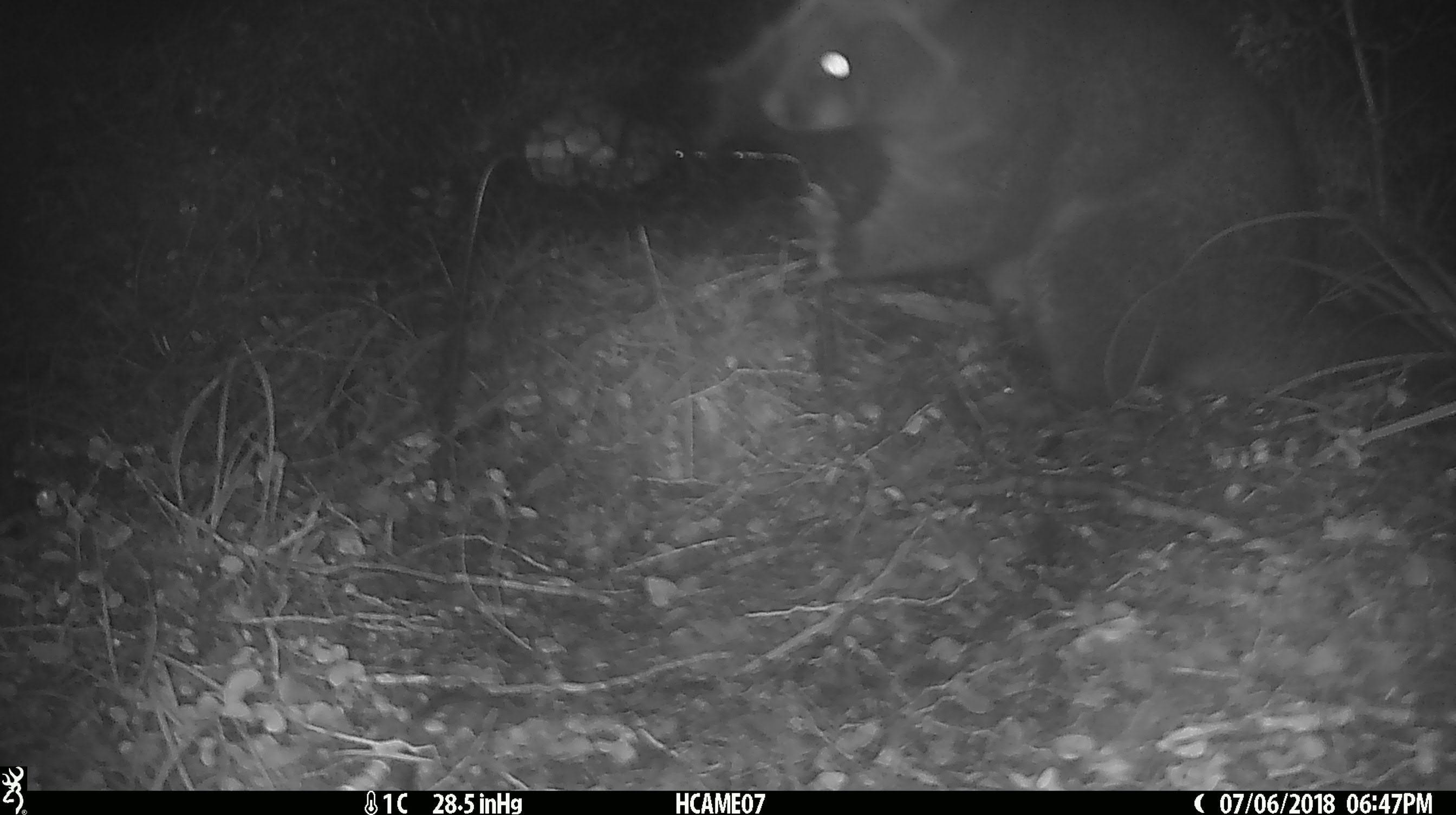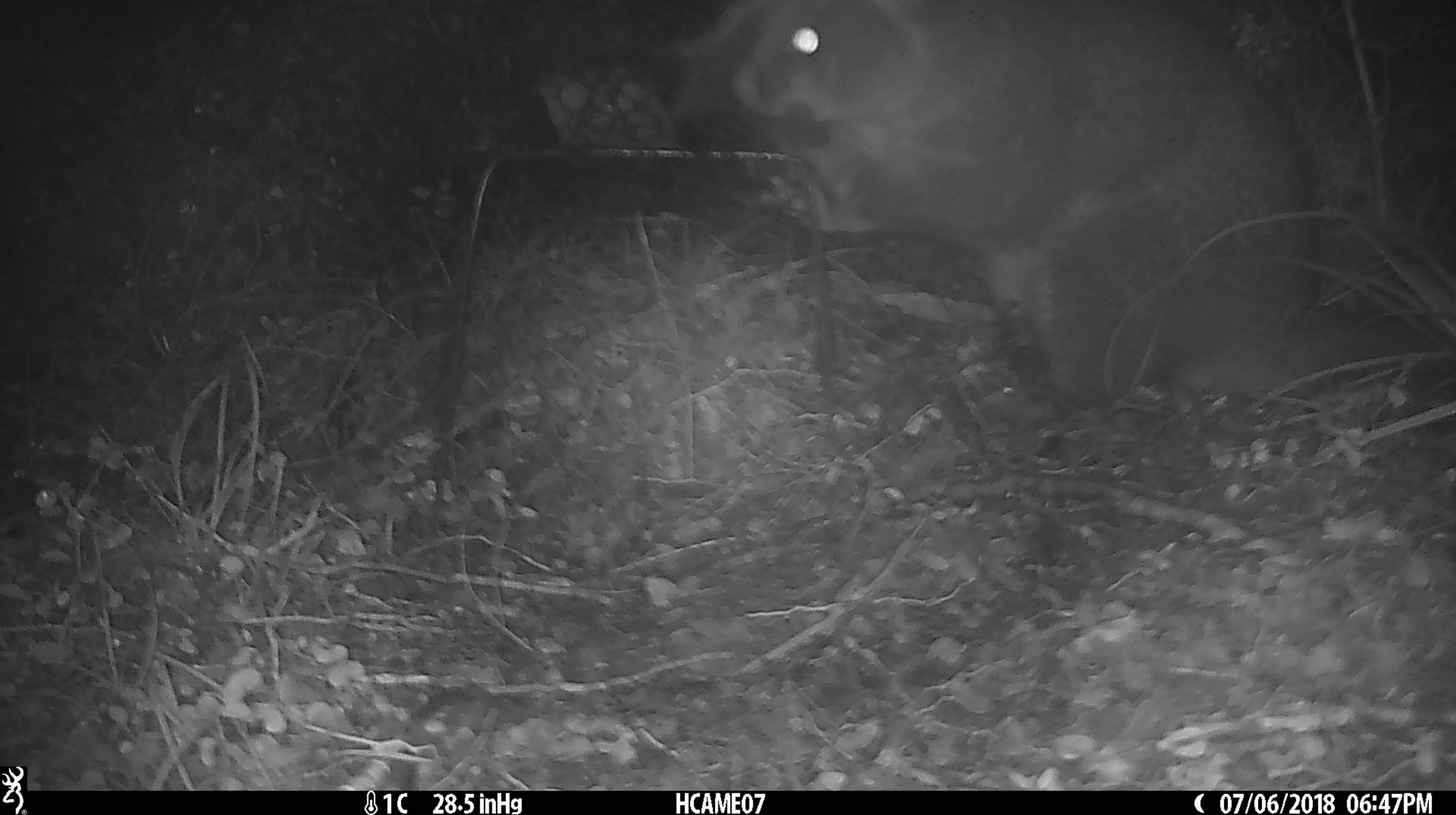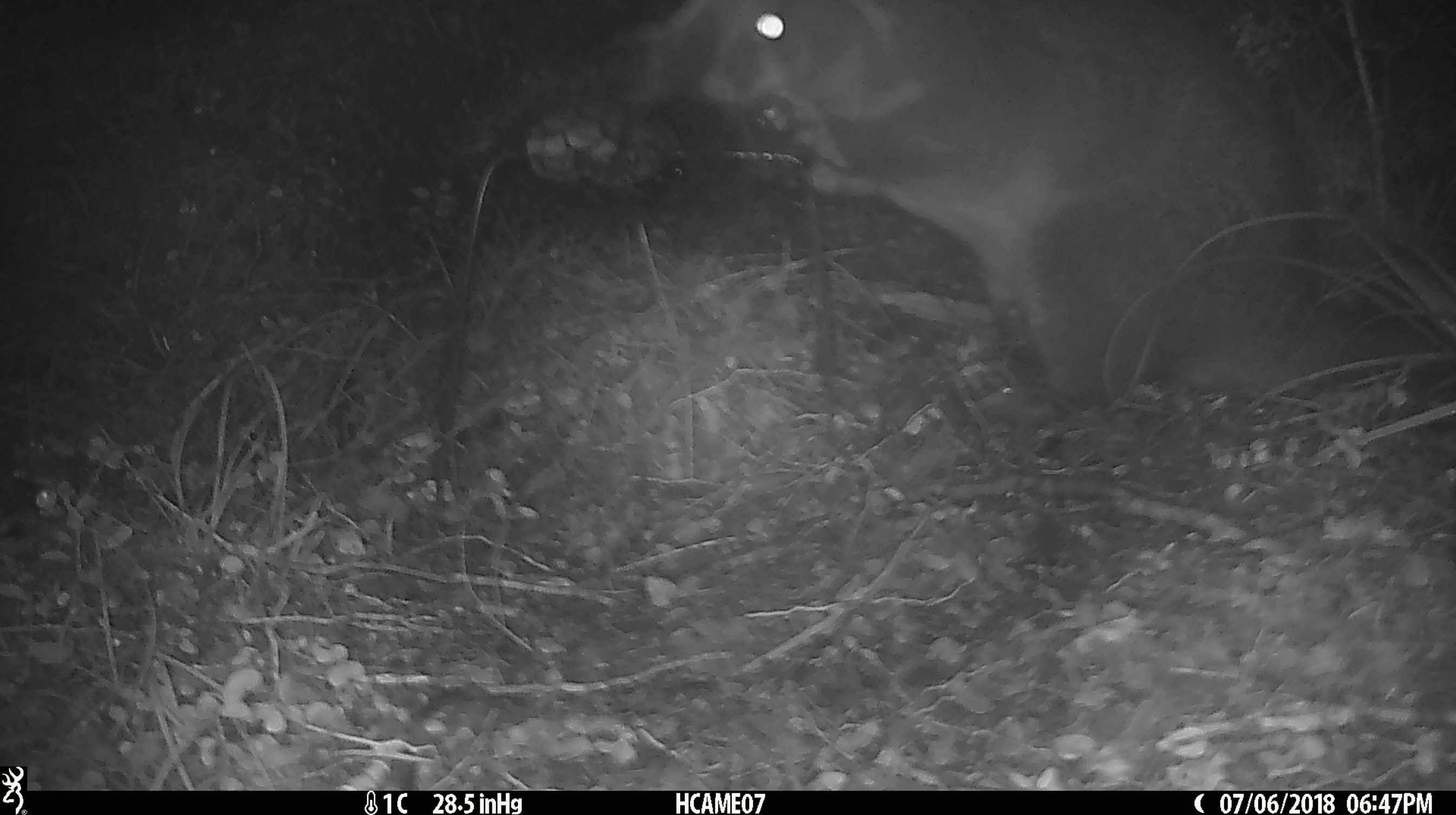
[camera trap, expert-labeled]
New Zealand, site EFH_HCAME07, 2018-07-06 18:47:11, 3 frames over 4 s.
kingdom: Animalia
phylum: Chordata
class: Mammalia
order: Diprotodontia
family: Phalangeridae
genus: Trichosurus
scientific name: Trichosurus vulpecula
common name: common brushtail possum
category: possum